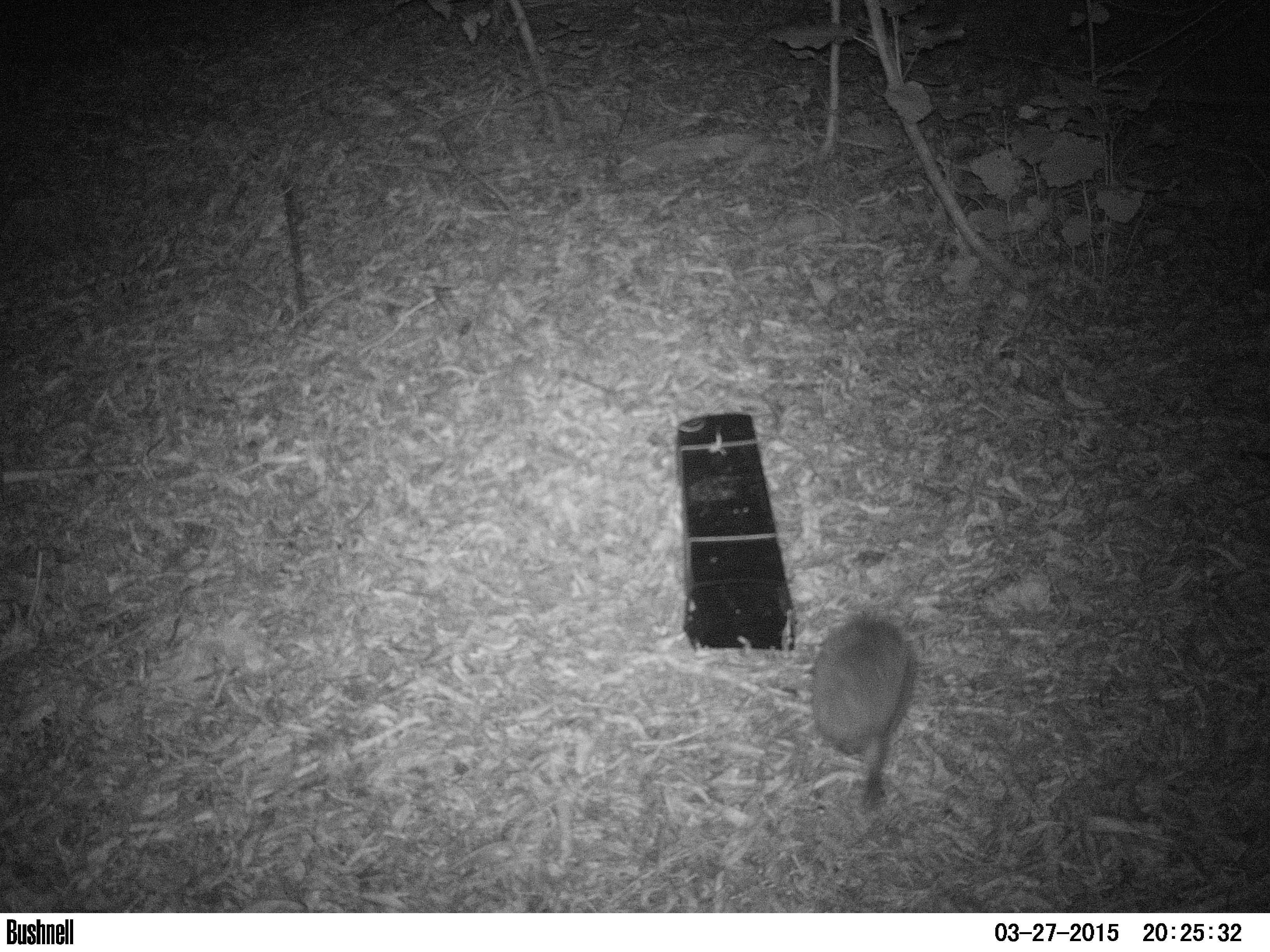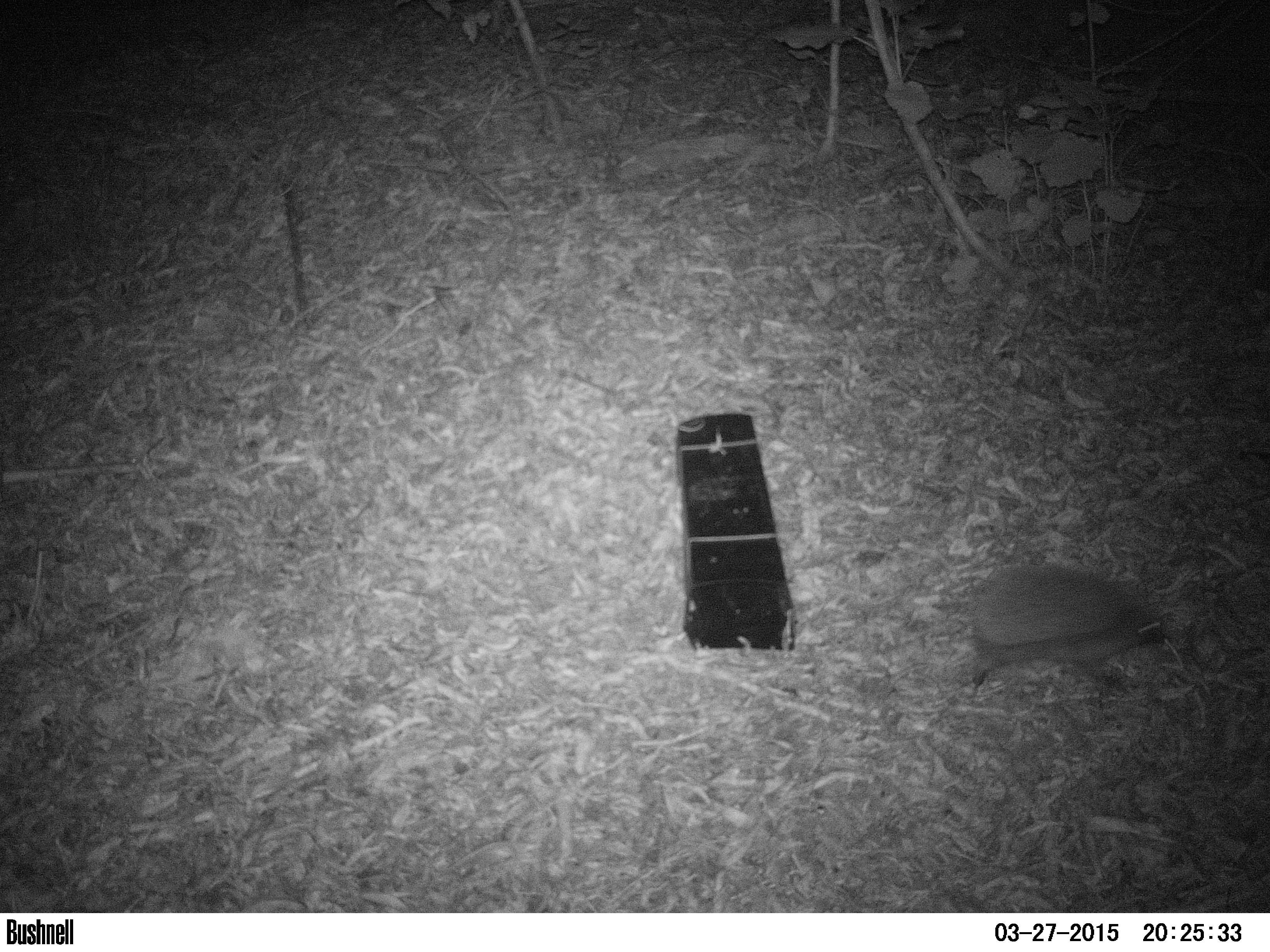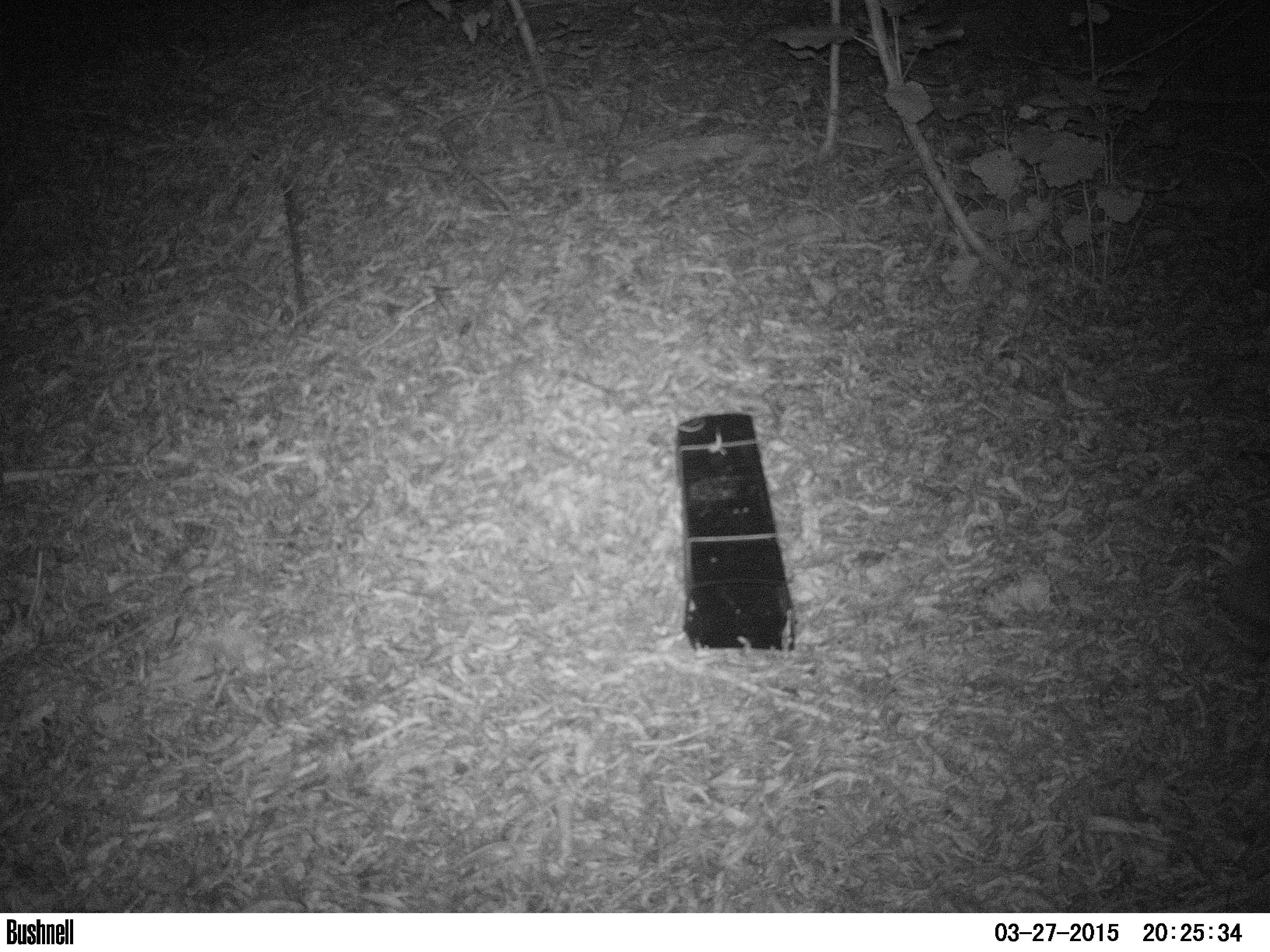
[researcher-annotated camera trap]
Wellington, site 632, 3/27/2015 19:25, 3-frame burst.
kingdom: Animalia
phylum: Chordata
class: Mammalia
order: Eulipotyphla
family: Erinaceidae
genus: Erinaceus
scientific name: Erinaceus europaeus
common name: hedgehog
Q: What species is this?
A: Hedgehog (Erinaceus europaeus).